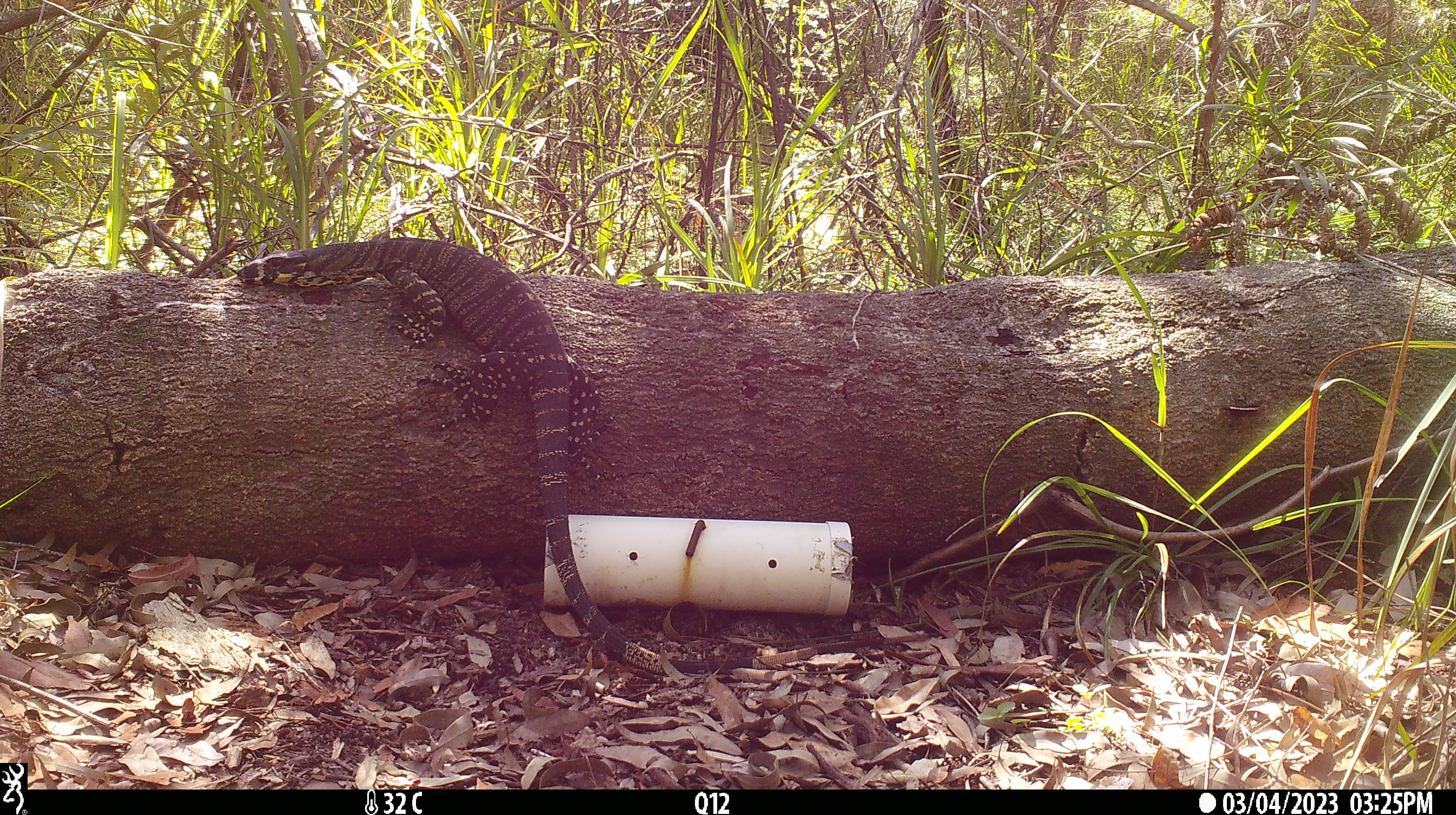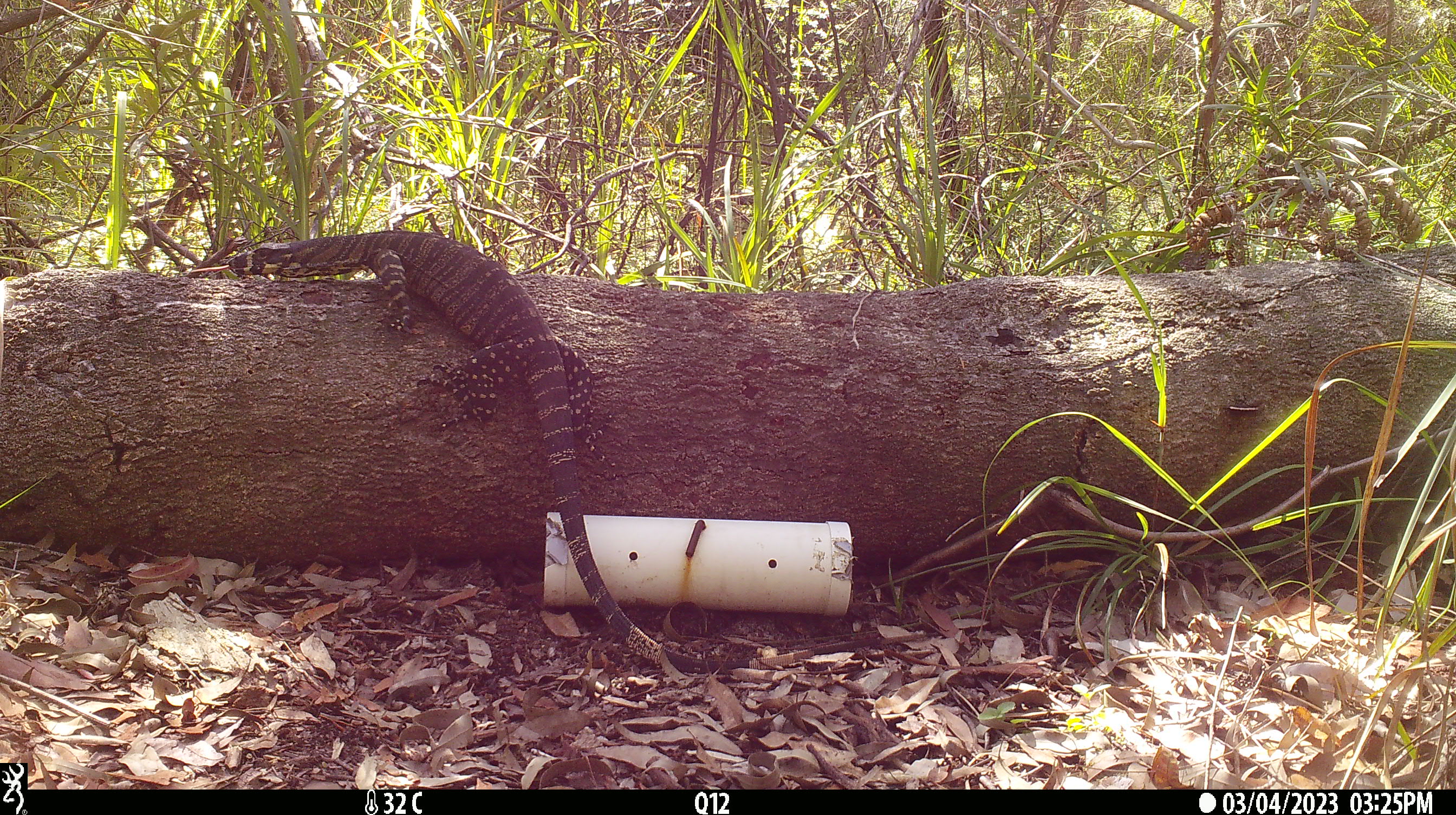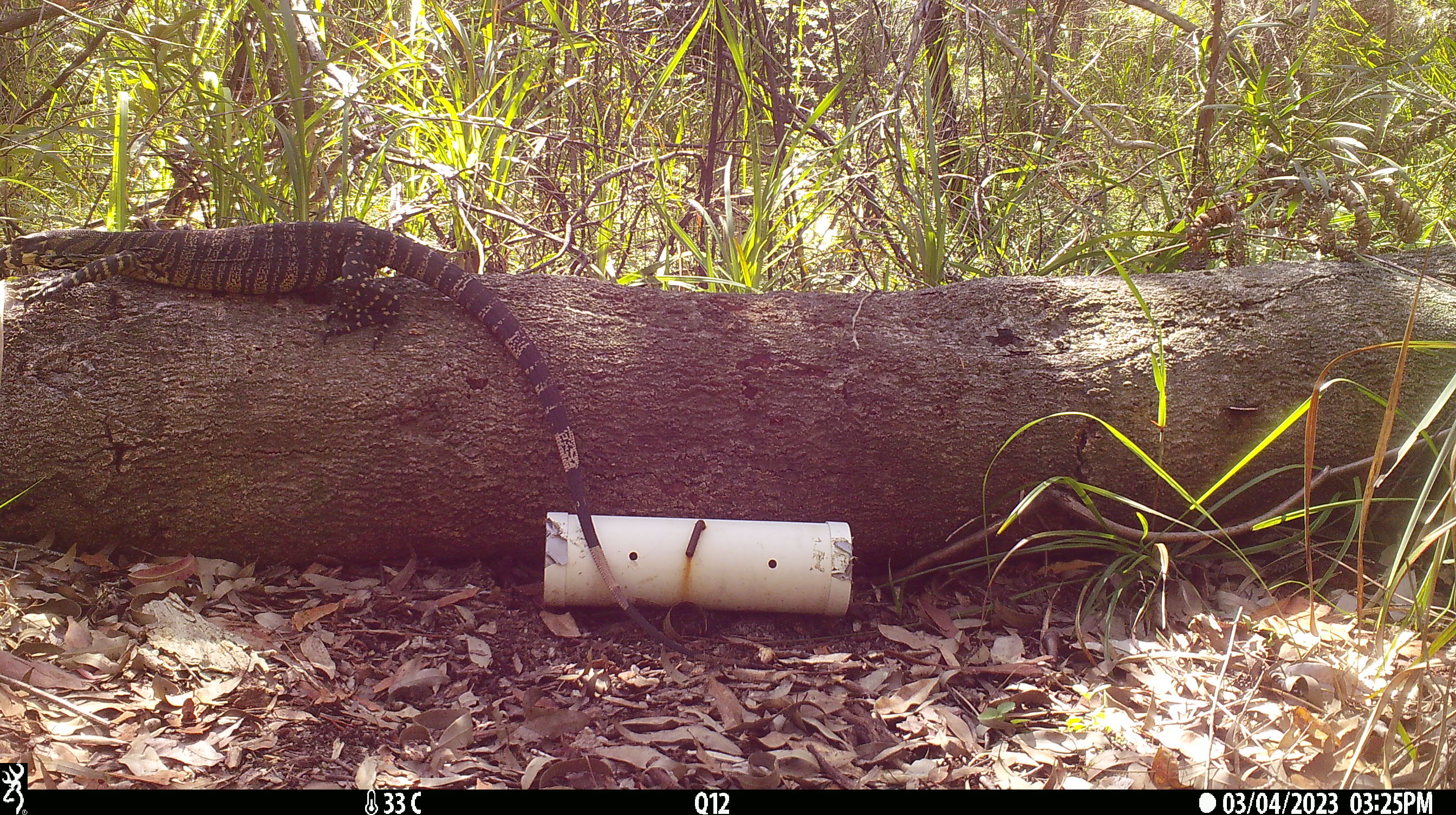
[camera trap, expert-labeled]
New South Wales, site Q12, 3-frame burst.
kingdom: Animalia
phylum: Chordata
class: Reptilia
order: Squamata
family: Varanidae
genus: Varanus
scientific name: Varanus varius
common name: lace monitor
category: goanna